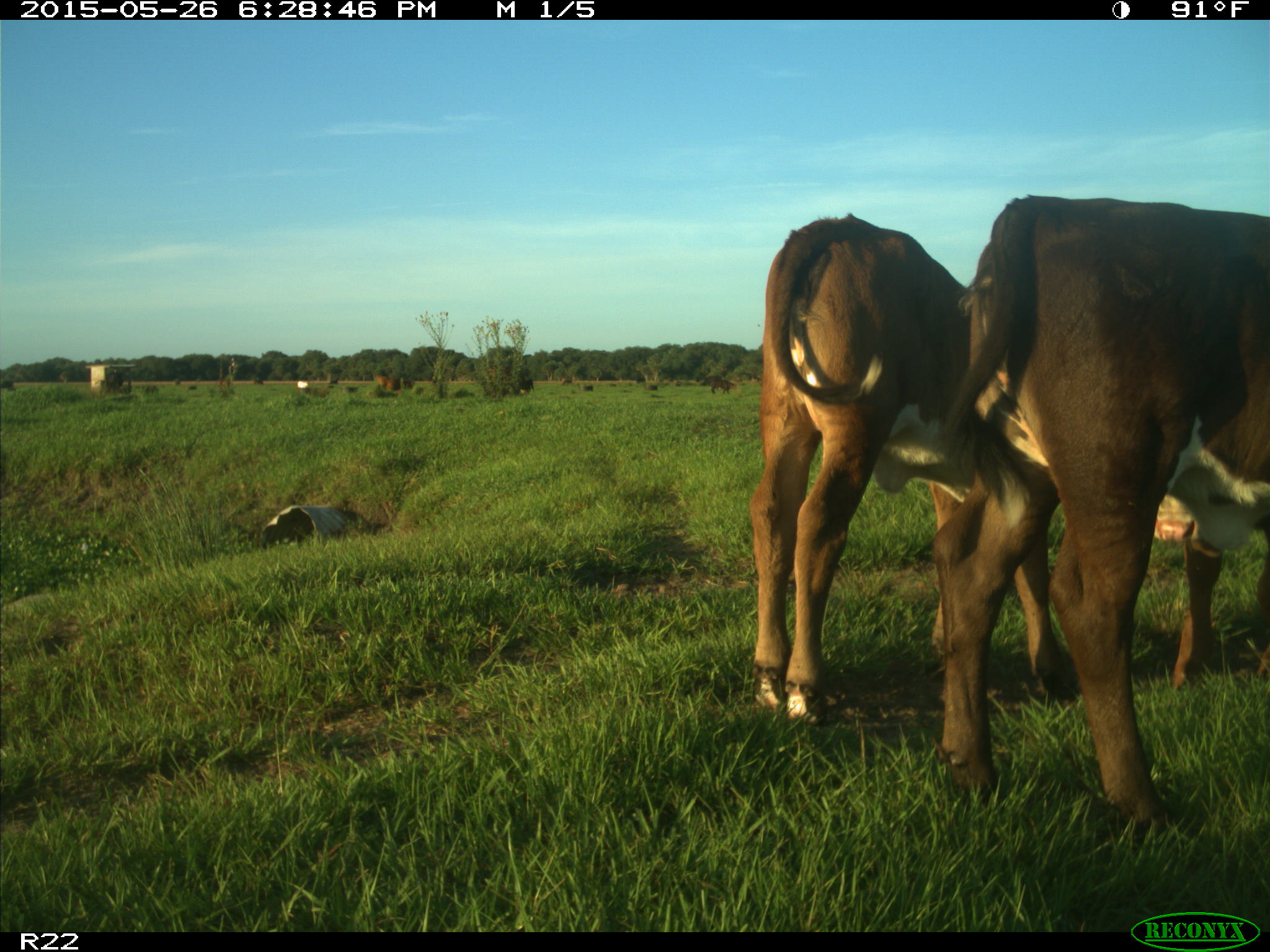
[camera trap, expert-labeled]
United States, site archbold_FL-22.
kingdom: Animalia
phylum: Chordata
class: Mammalia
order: Artiodactyla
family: Bovidae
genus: Bos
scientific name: Bos taurus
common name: domestic cow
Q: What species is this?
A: Bos taurus (domestic cow).